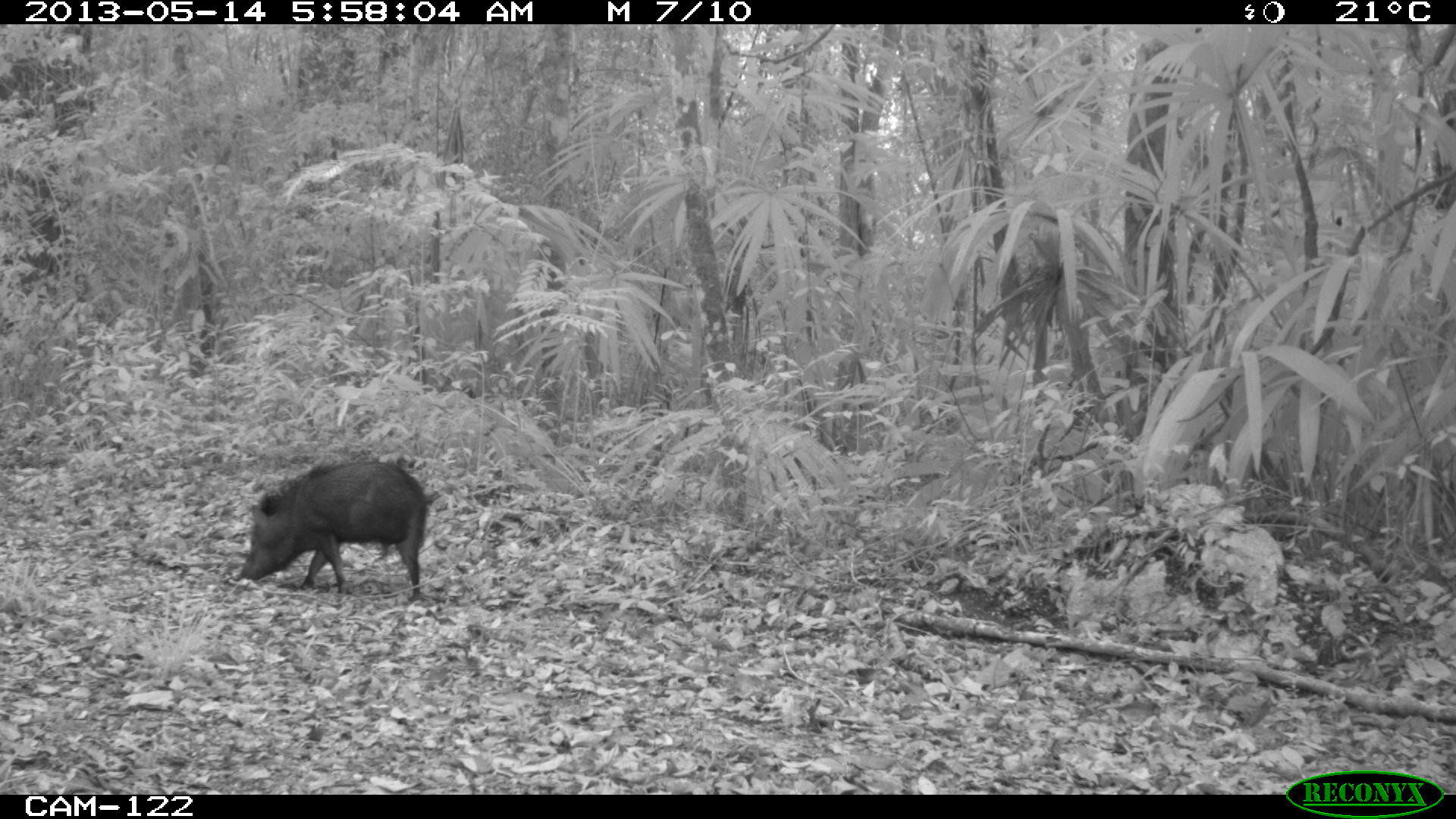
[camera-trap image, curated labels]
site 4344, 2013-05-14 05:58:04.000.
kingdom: Animalia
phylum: Chordata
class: Mammalia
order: Artiodactyla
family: Tayassuidae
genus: Pecari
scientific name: Pecari tajacu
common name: collared peccary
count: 1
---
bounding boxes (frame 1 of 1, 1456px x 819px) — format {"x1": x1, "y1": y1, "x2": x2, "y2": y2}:
pecari tajacu: {"x1": 239, "y1": 460, "x2": 428, "y2": 602}